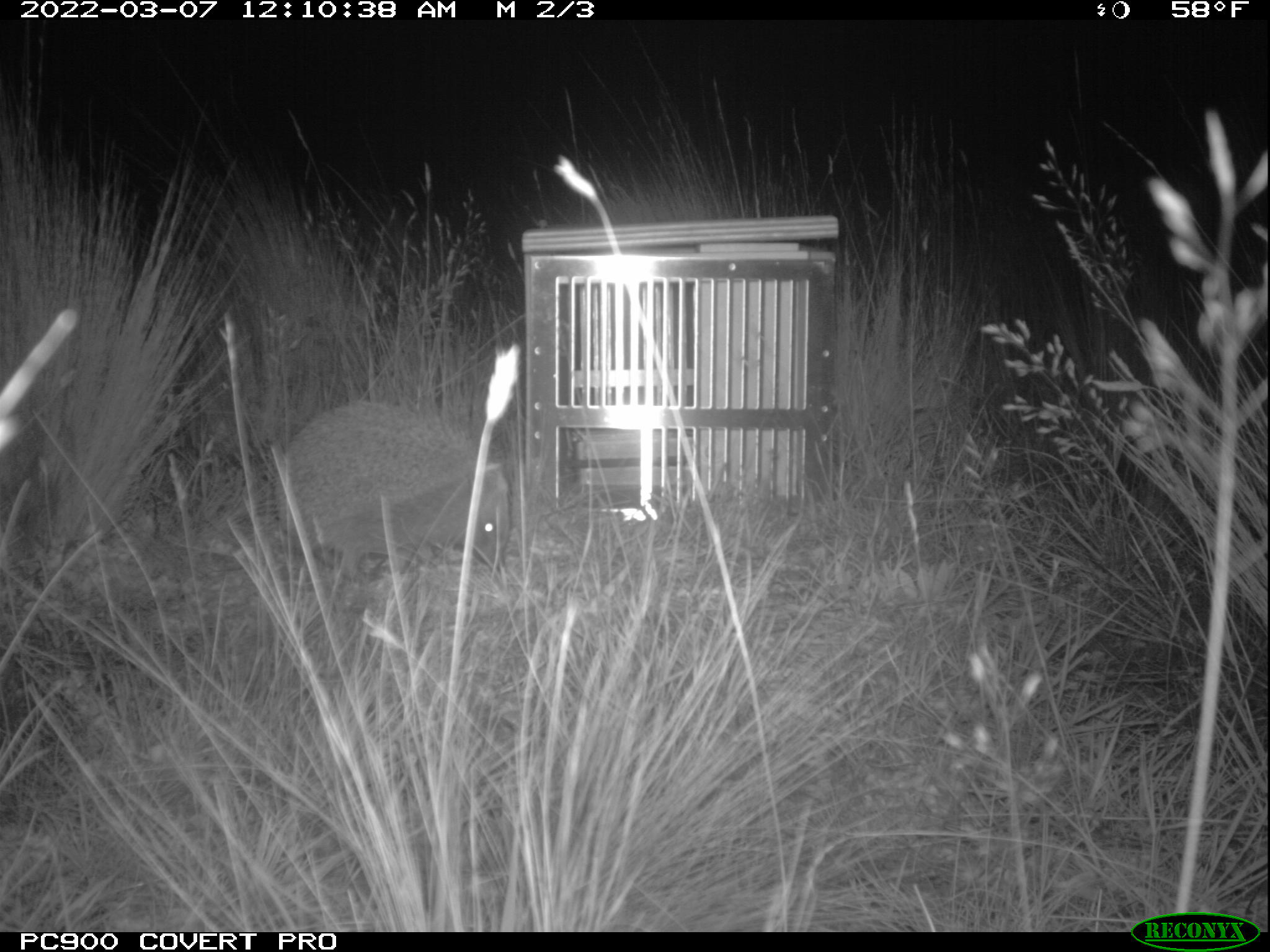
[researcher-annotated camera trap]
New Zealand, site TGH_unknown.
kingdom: Animalia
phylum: Chordata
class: Mammalia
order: Eulipotyphla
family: Erinaceidae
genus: Erinaceus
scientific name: Erinaceus europaeus europaeus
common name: european hedgehog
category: hedgehog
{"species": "hedgehog (european hedgehog) (Erinaceus europaeus europaeus)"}